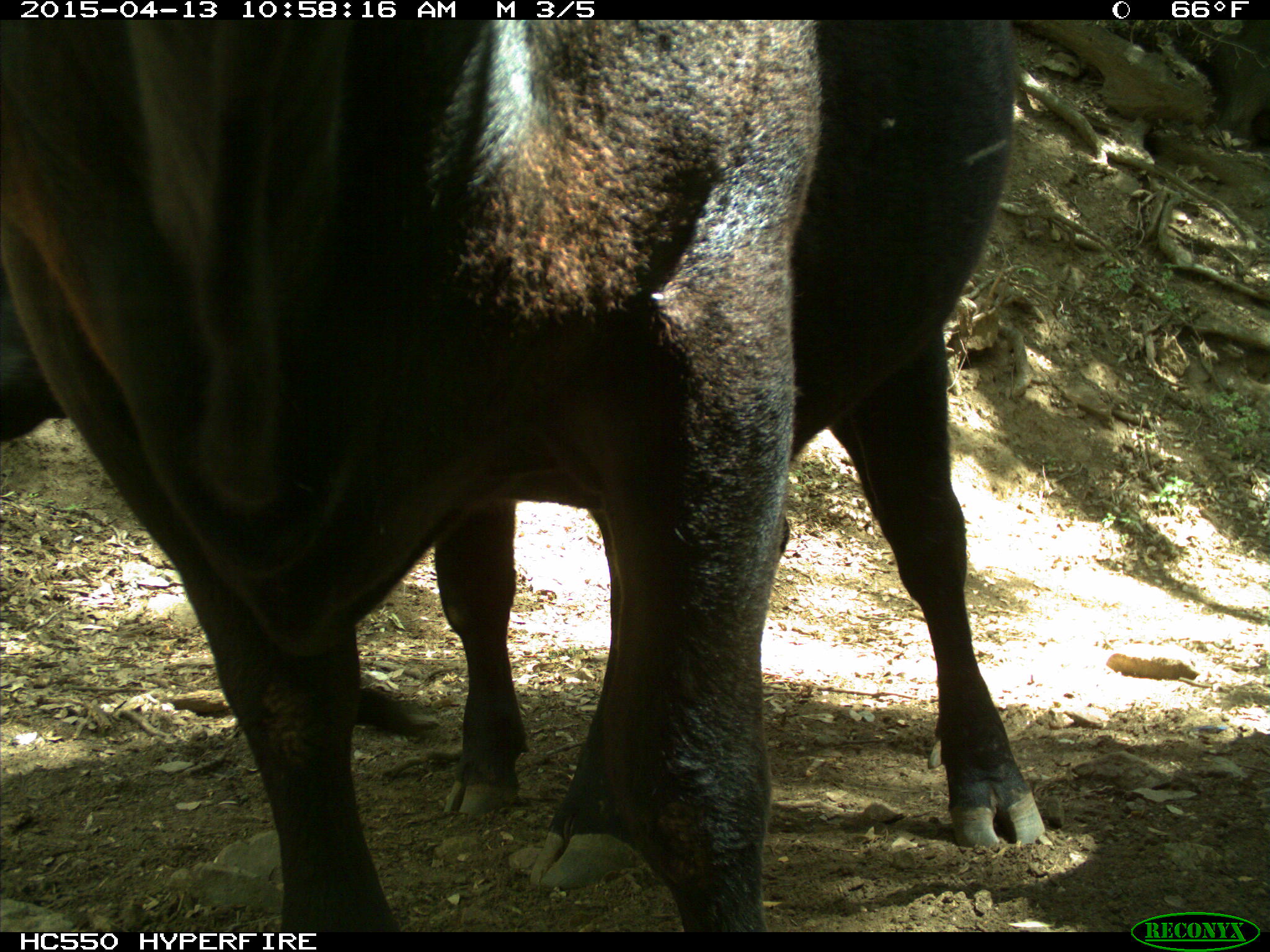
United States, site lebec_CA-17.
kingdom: Animalia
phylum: Chordata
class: Mammalia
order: Artiodactyla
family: Bovidae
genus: Bos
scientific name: Bos taurus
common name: domestic cow